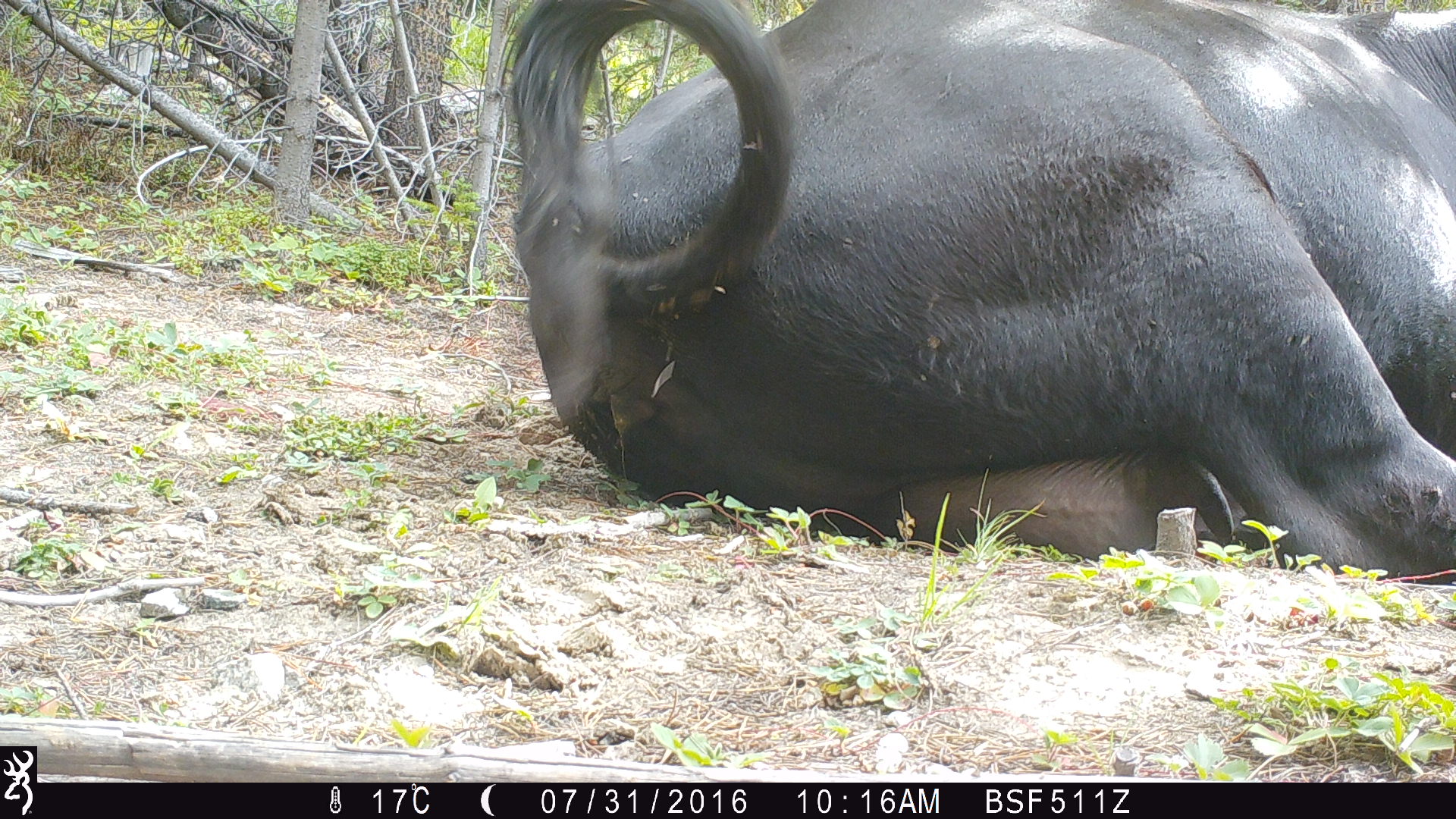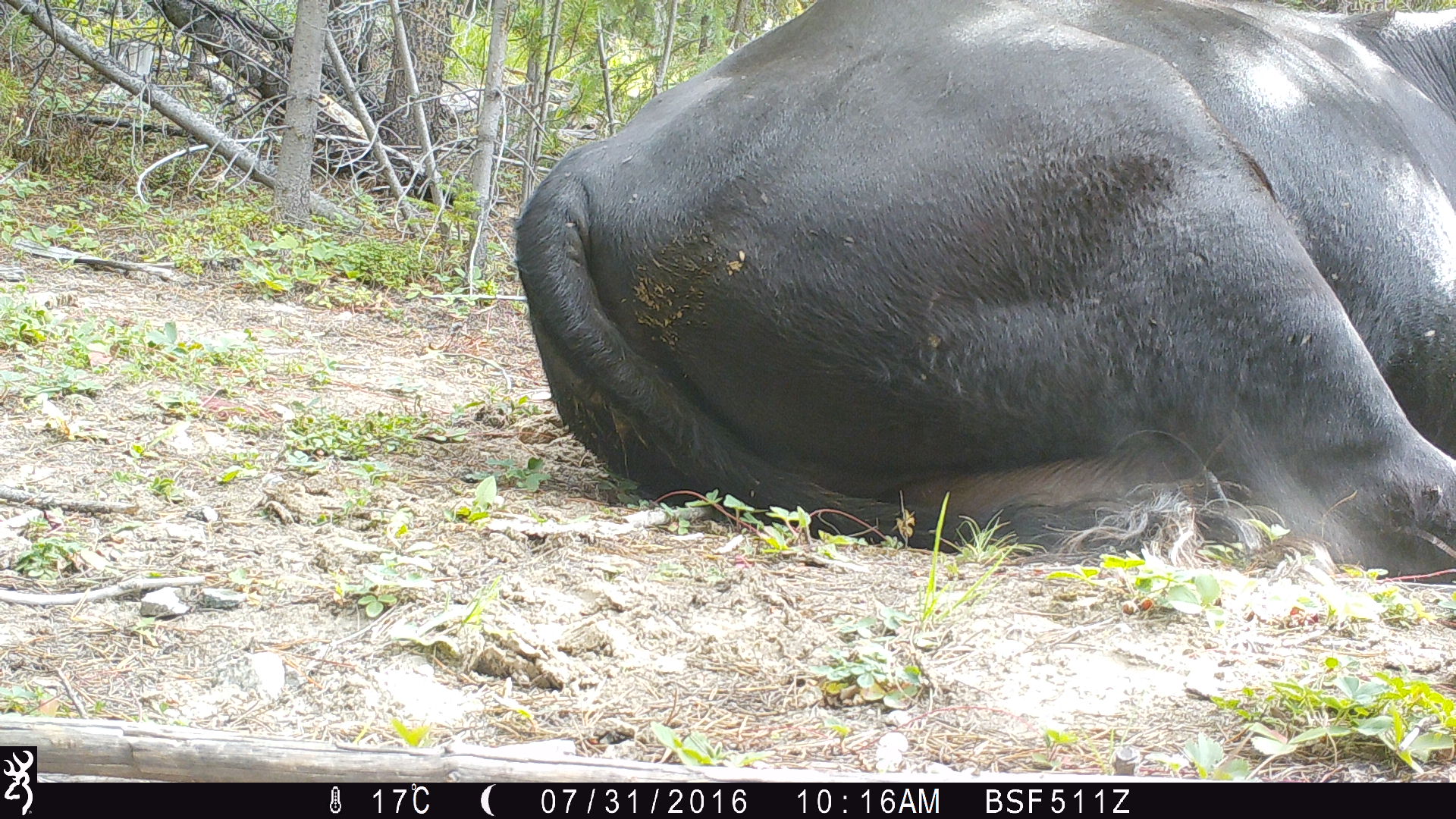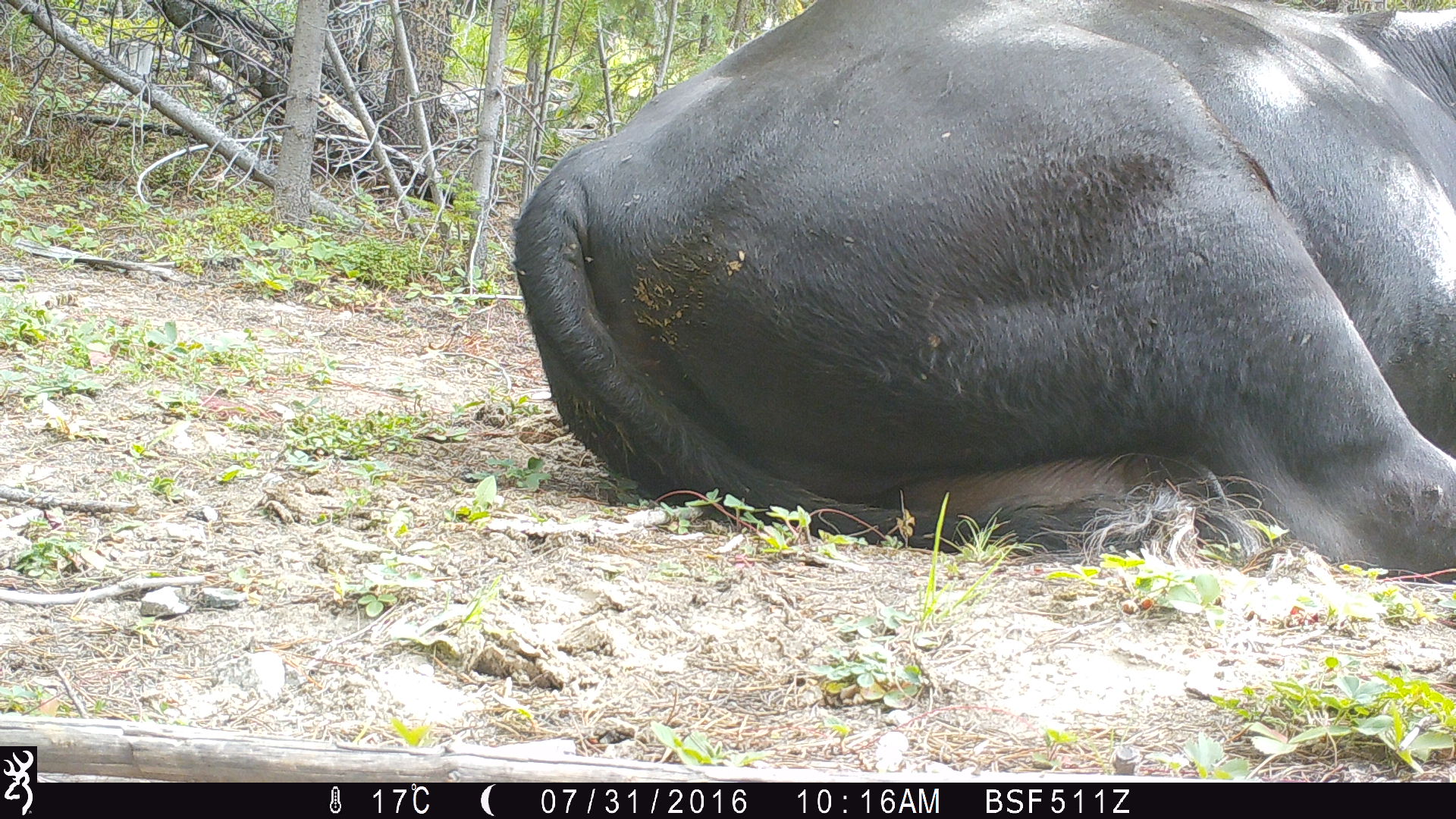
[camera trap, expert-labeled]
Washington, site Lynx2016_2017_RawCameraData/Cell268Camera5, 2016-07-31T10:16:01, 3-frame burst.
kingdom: Animalia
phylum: Chordata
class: Mammalia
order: Artiodactyla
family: Bovidae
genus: Bos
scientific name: Bos taurus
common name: domestic cattle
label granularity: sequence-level